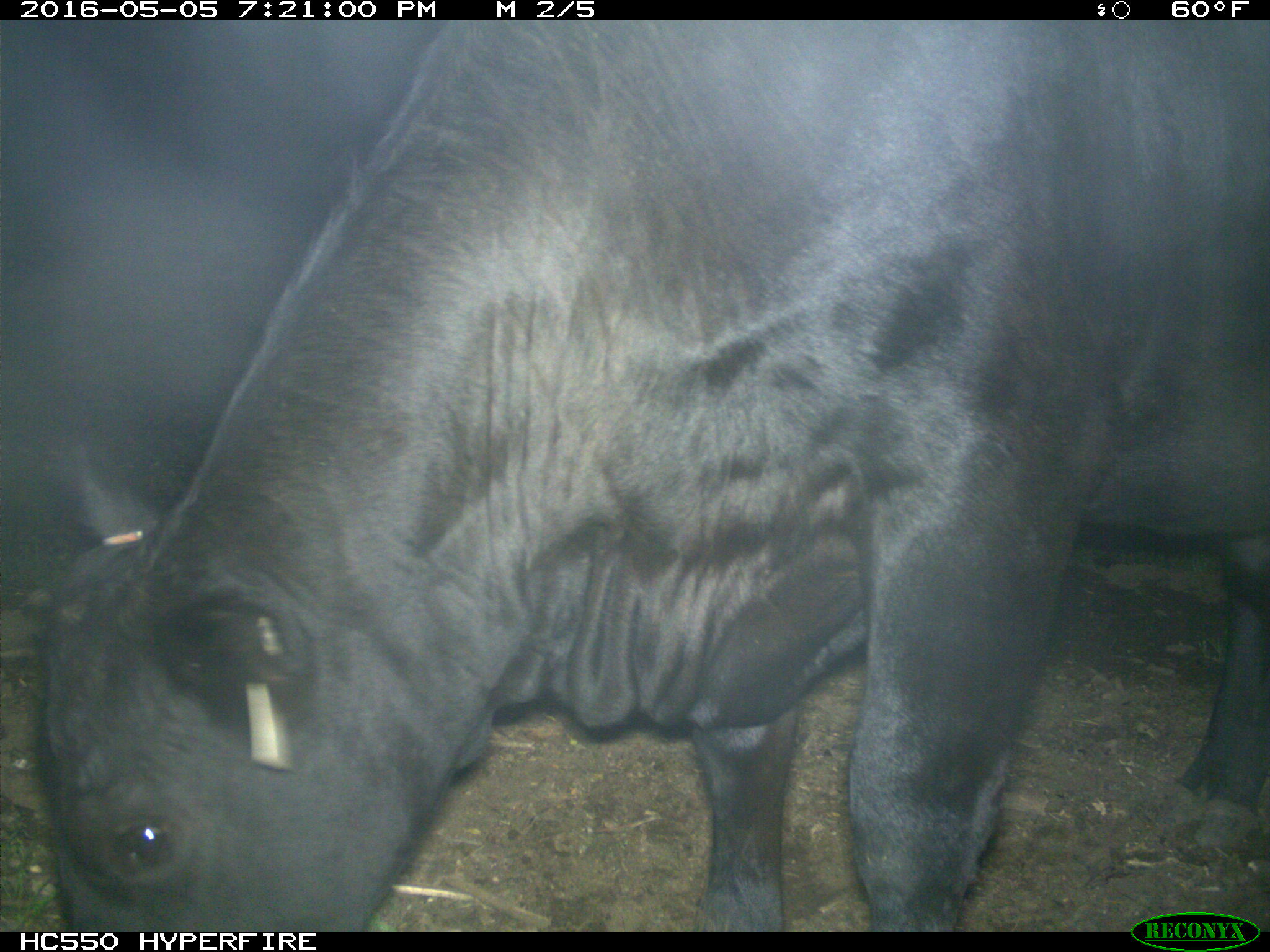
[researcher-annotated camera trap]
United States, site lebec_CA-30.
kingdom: Animalia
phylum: Chordata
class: Mammalia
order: Artiodactyla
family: Bovidae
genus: Bos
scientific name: Bos taurus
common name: domestic cow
Bos taurus (domestic cow).